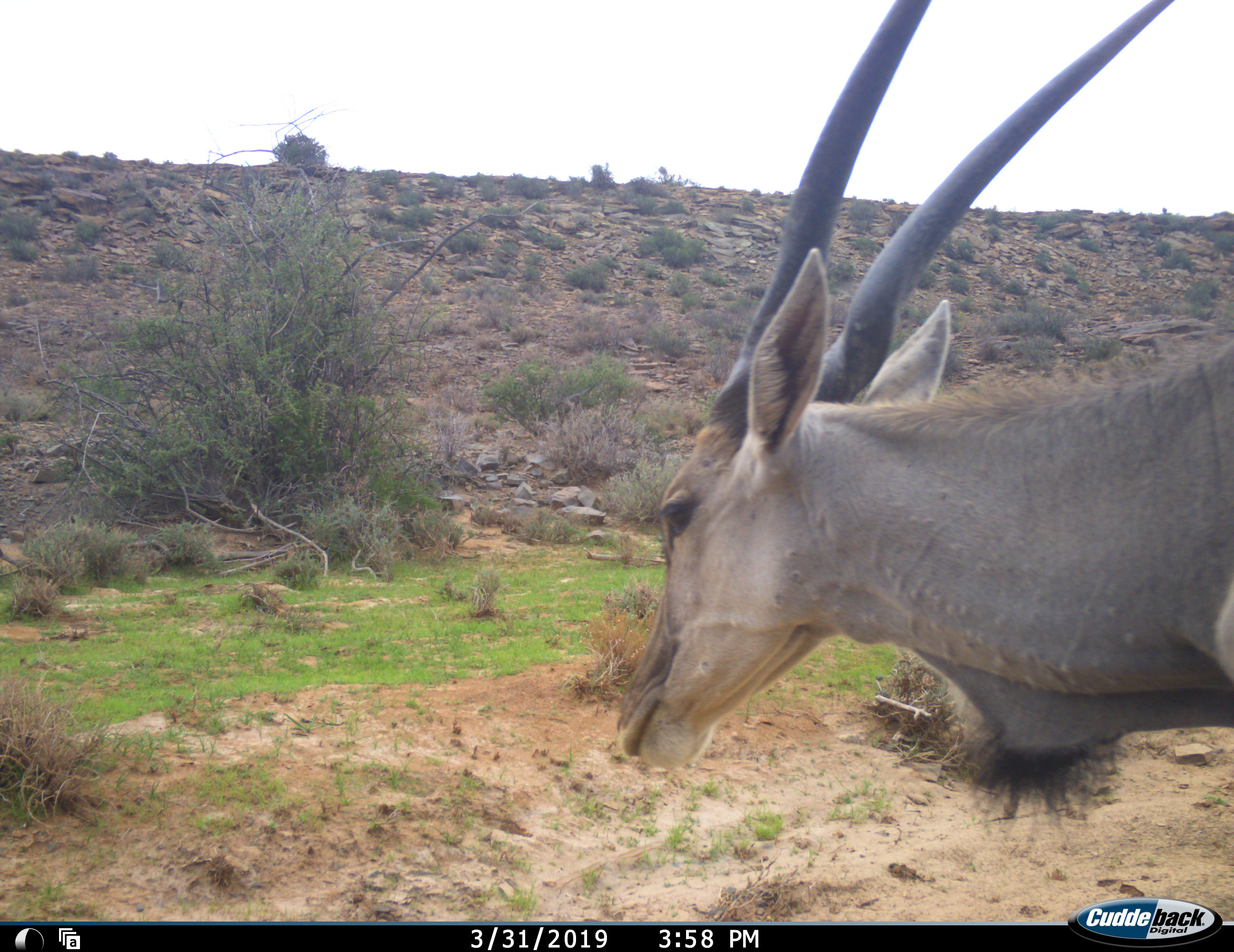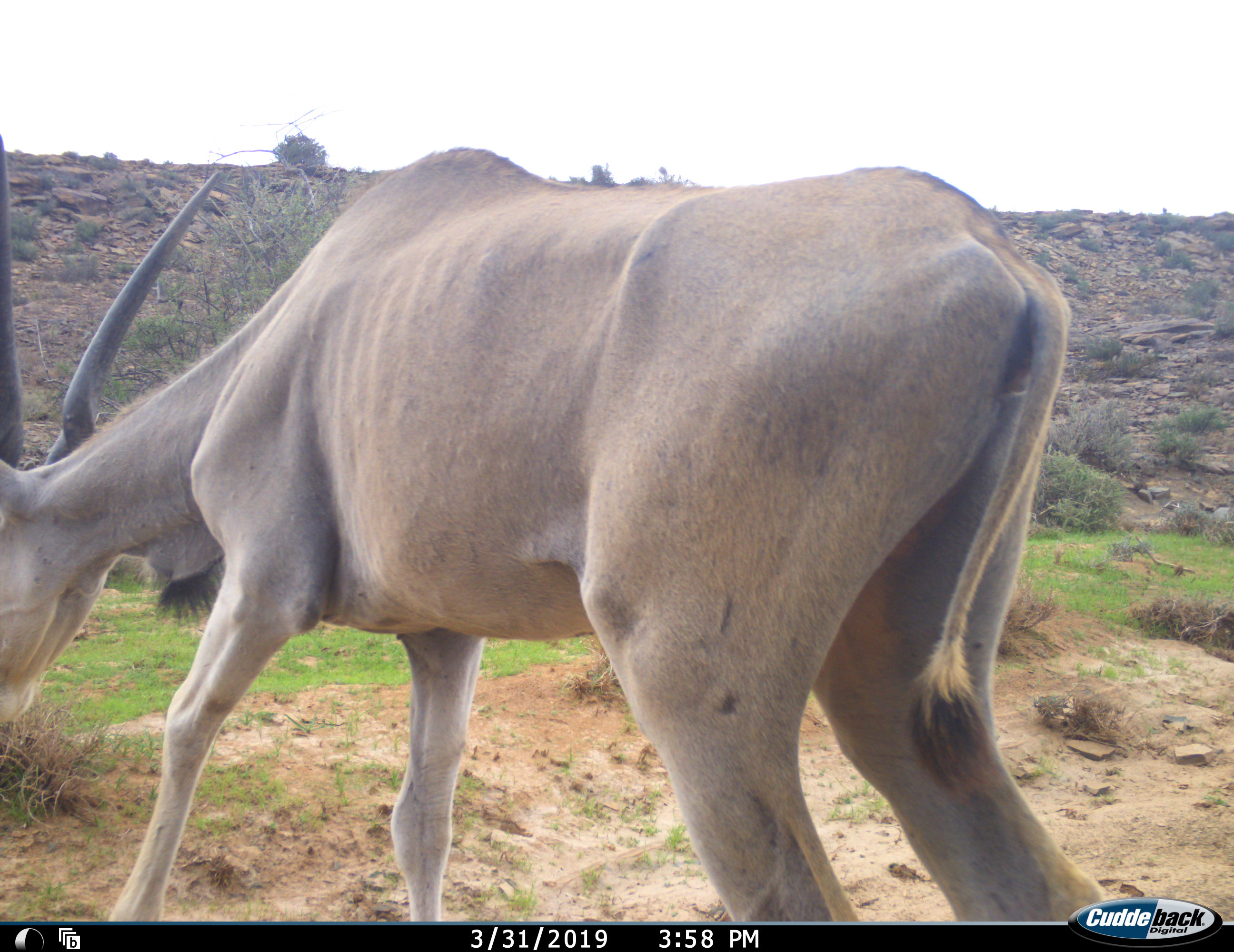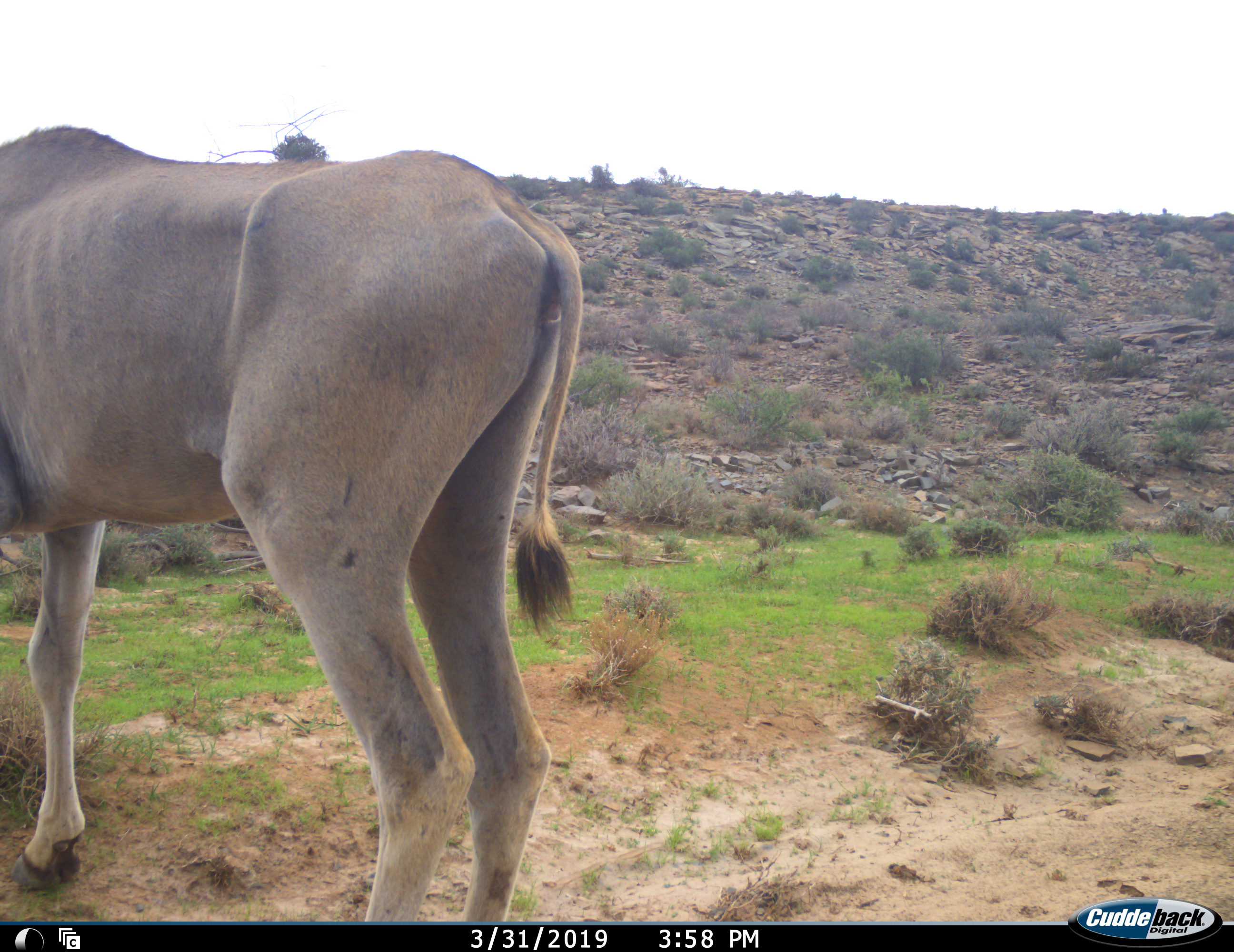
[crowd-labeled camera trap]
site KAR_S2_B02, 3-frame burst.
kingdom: Animalia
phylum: Chordata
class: Mammalia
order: Artiodactyla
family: Bovidae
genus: Tragelaphus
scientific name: Tragelaphus oryx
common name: eland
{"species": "eland (Tragelaphus oryx)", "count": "1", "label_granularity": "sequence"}